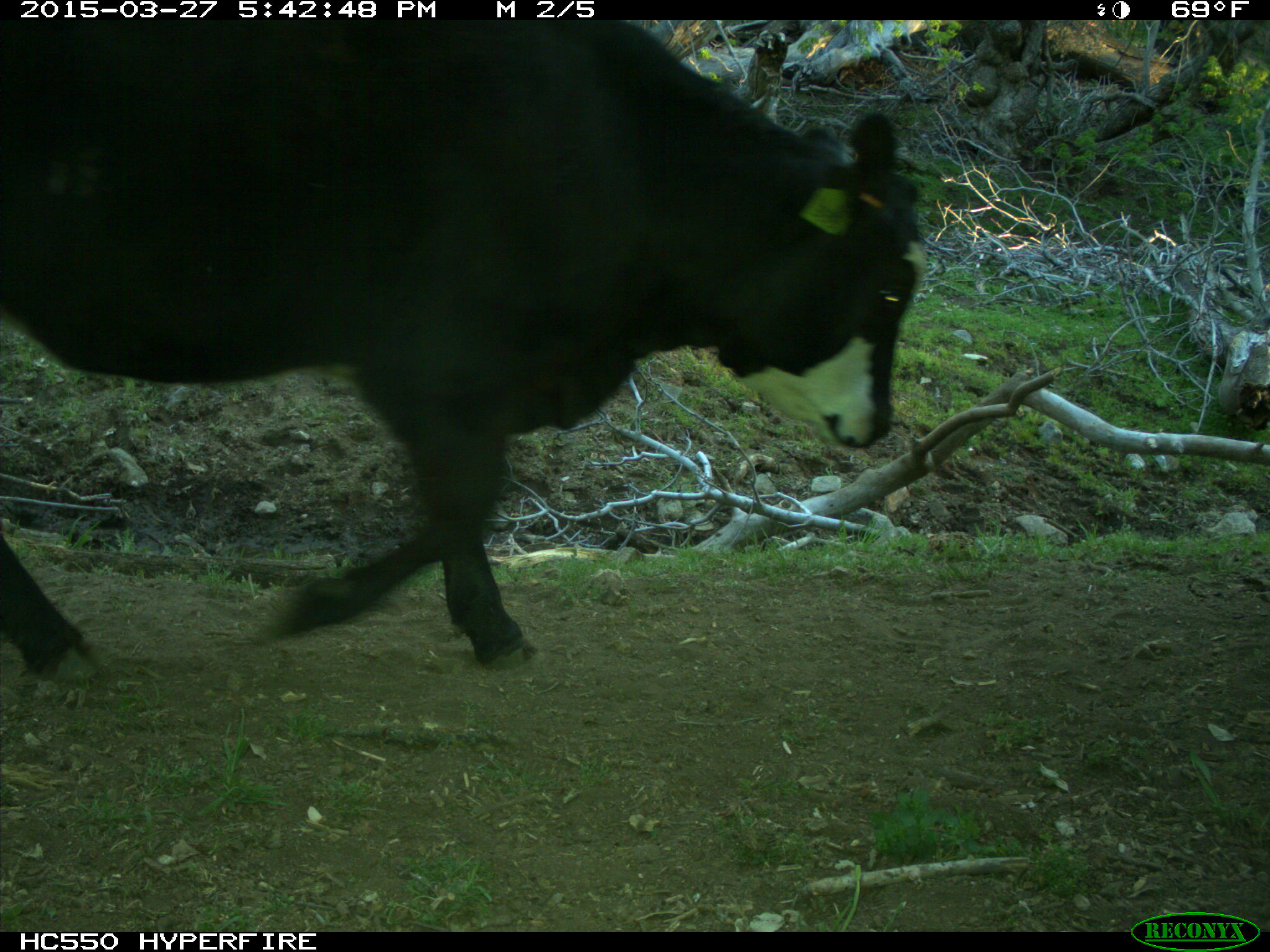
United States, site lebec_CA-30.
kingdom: Animalia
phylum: Chordata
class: Mammalia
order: Artiodactyla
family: Bovidae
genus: Bos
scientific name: Bos taurus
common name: domestic cow